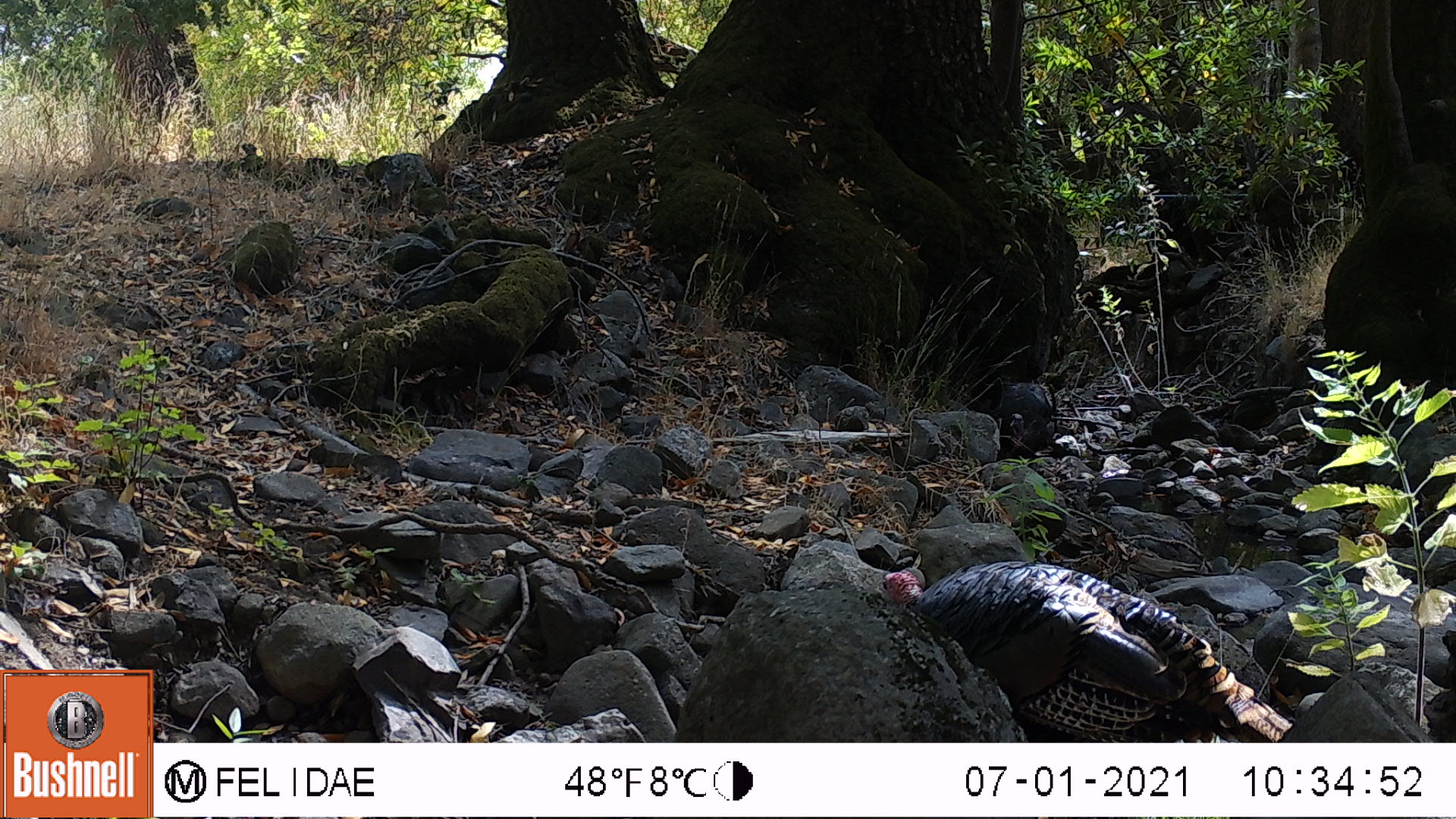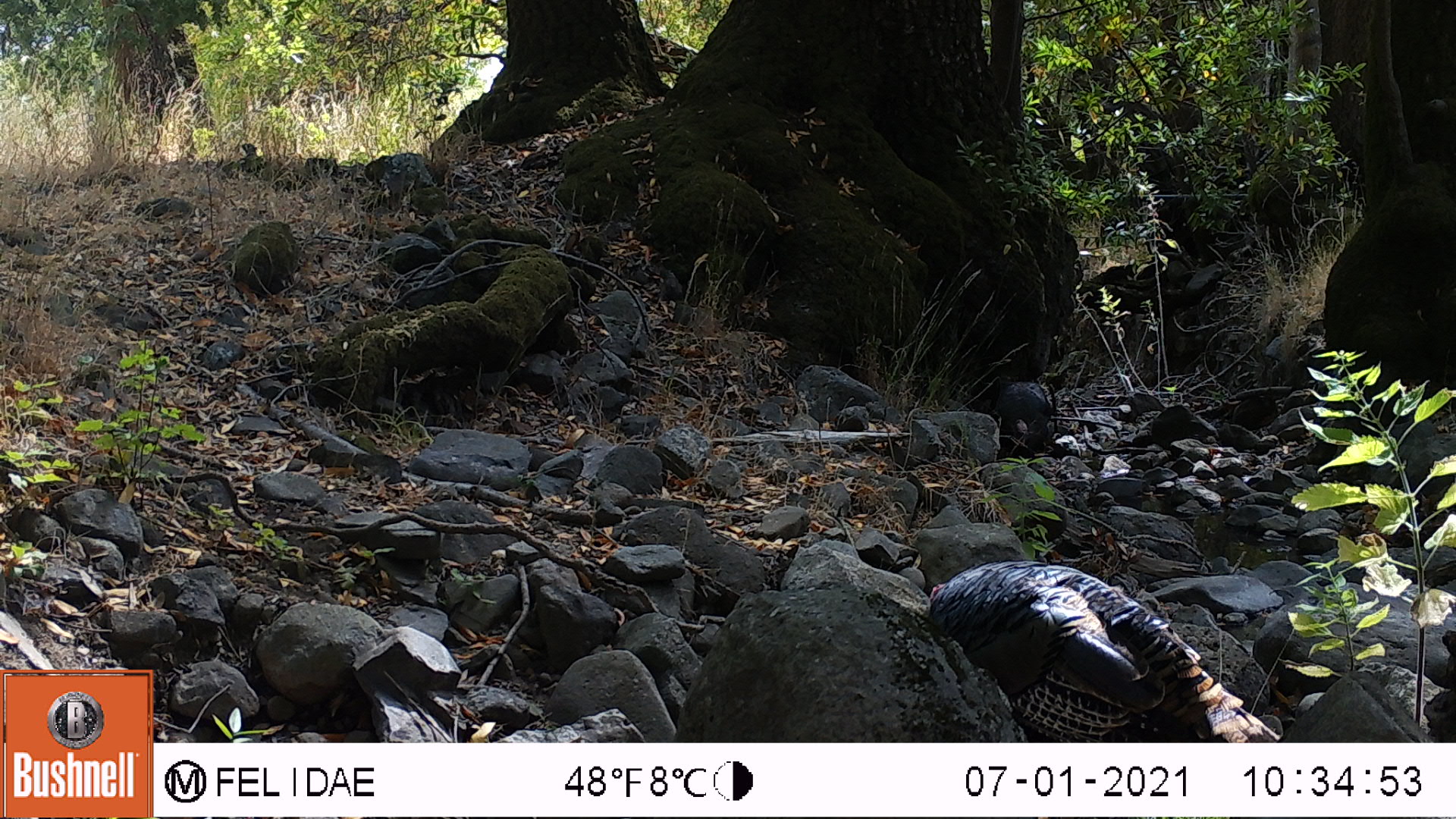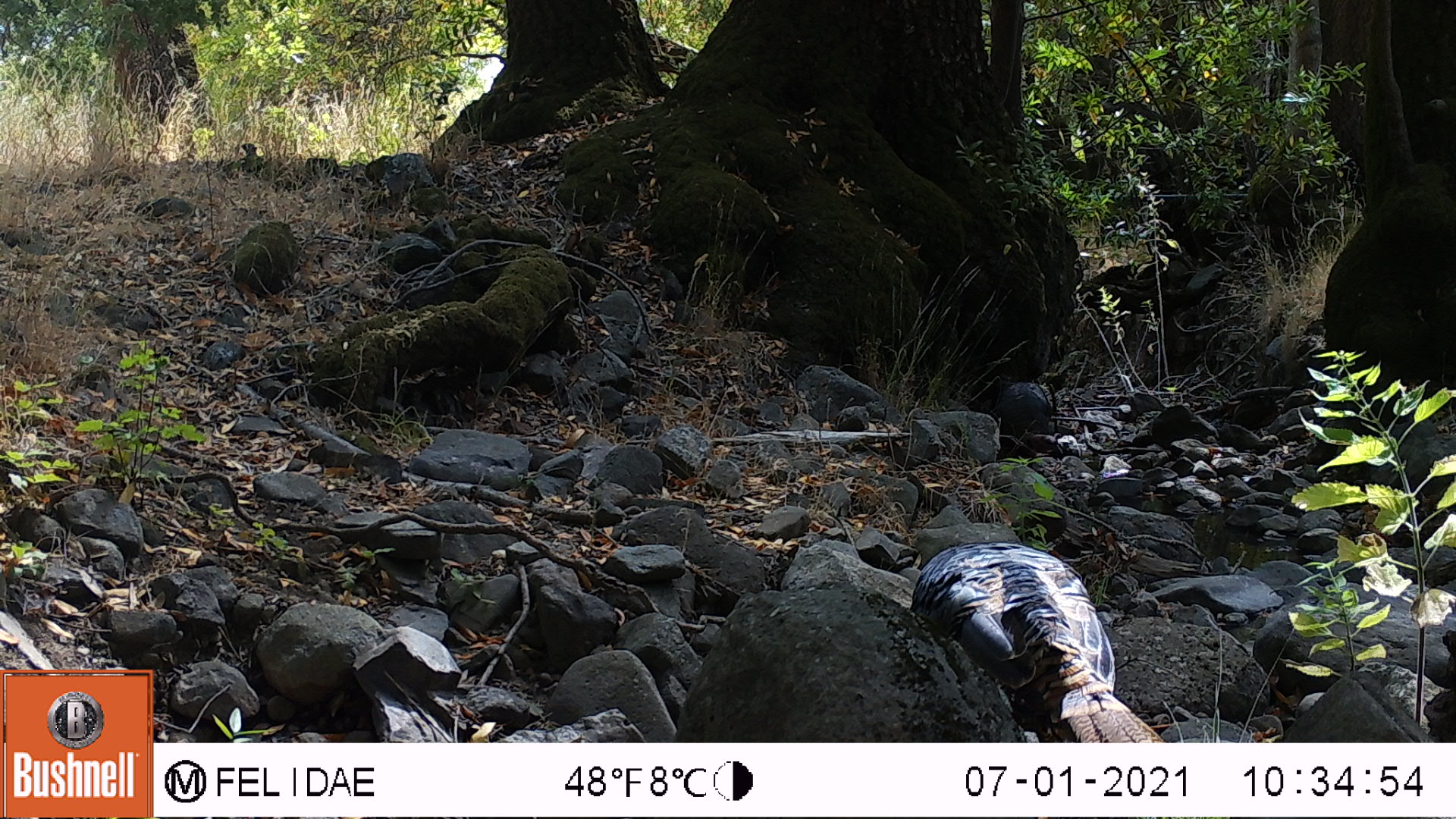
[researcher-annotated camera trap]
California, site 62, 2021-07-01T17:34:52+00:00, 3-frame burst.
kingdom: Animalia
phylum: Chordata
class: Aves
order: Galliformes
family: Phasianidae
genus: Meleagris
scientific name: Meleagris gallopavo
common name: turkey